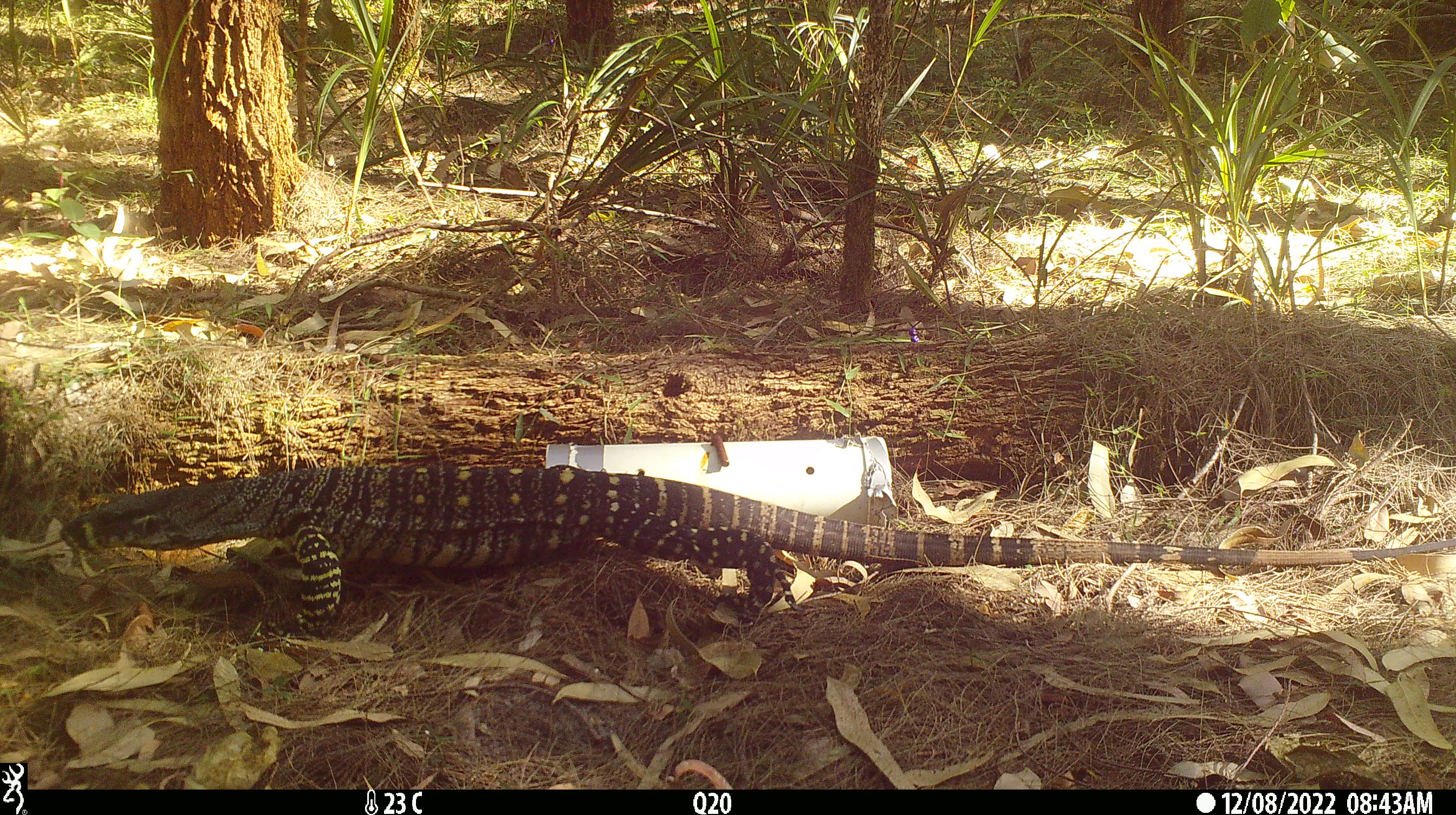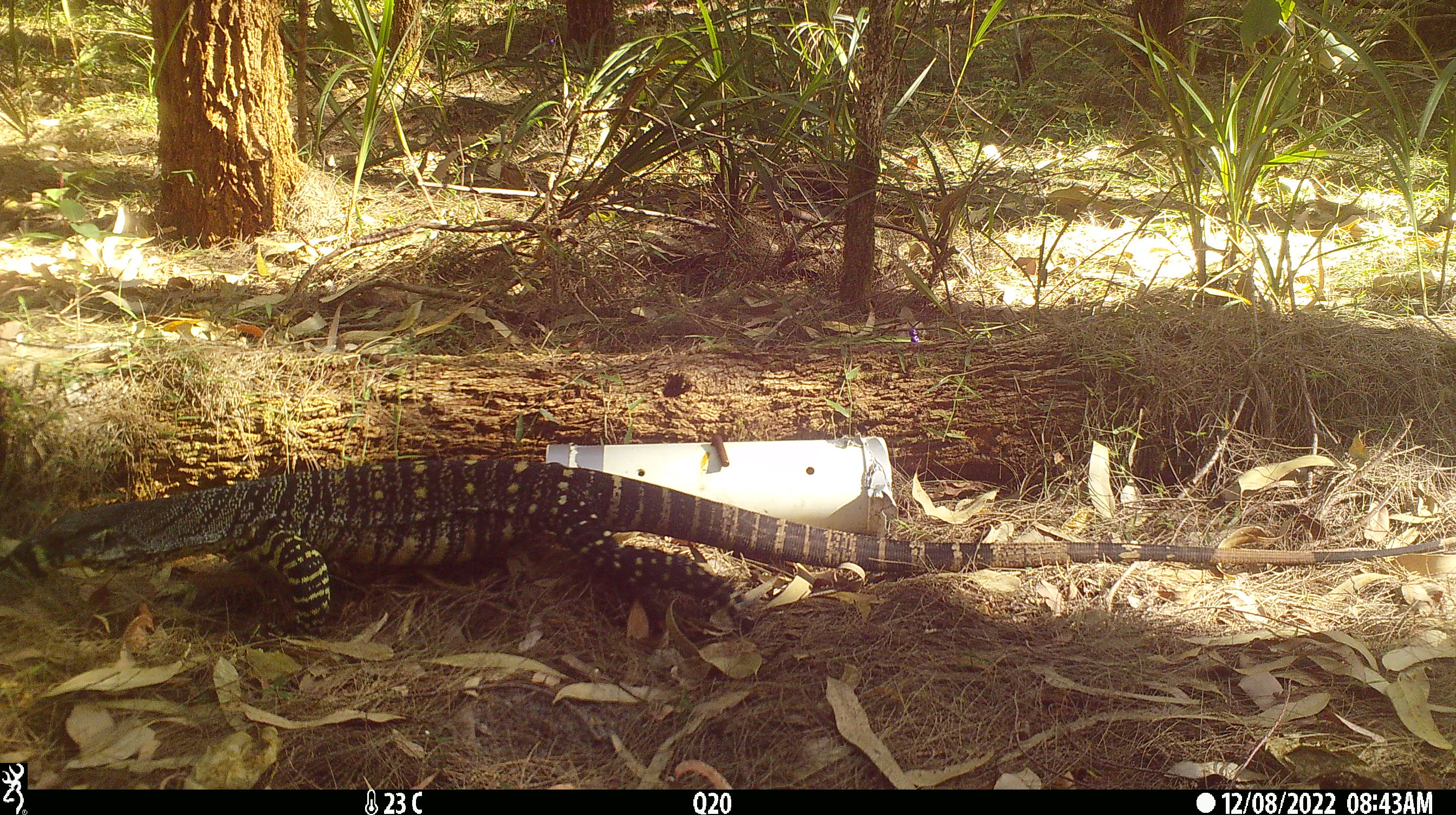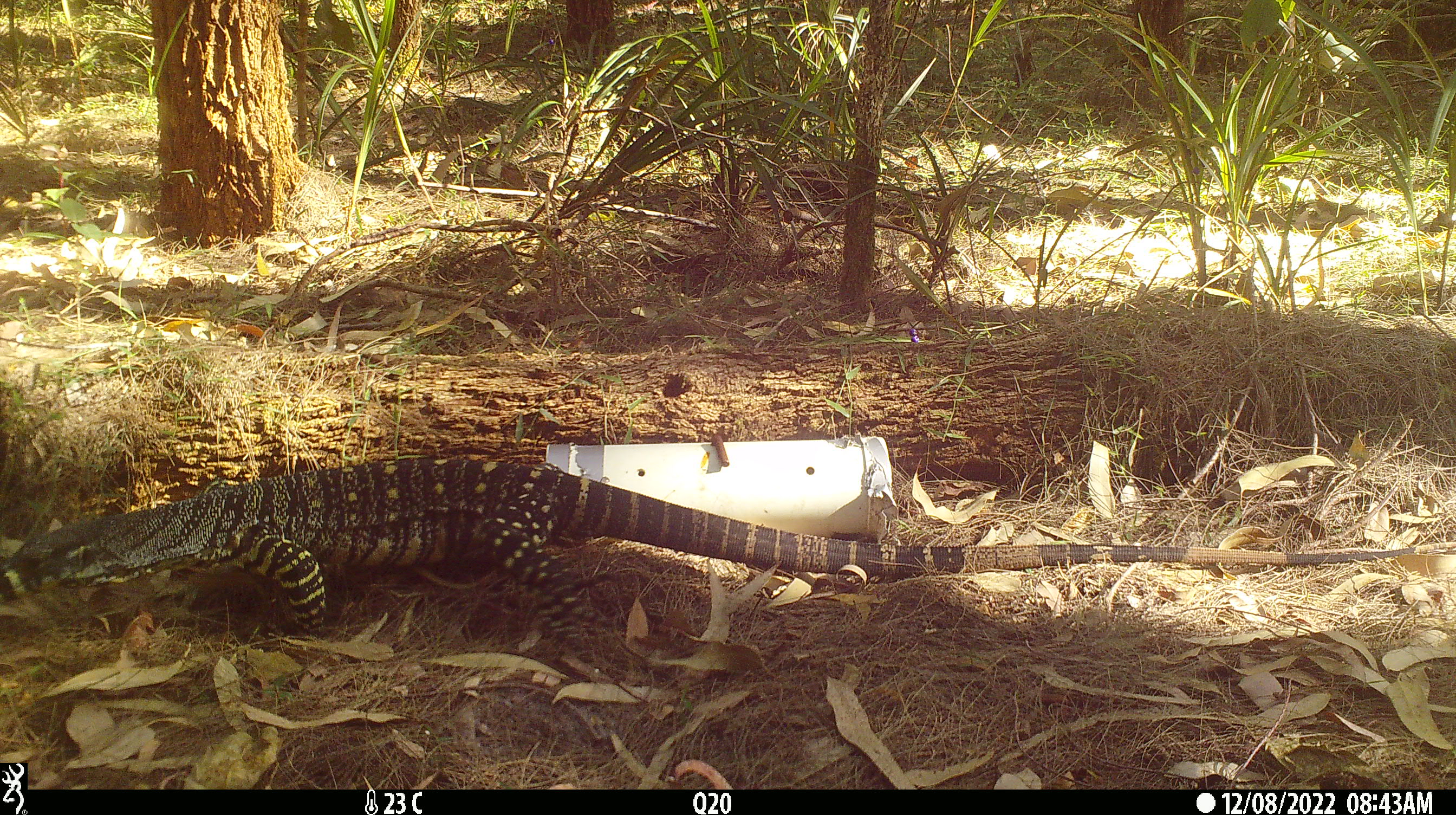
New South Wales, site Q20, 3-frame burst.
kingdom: Animalia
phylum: Chordata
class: Reptilia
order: Squamata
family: Varanidae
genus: Varanus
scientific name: Varanus varius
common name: lace monitor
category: goanna